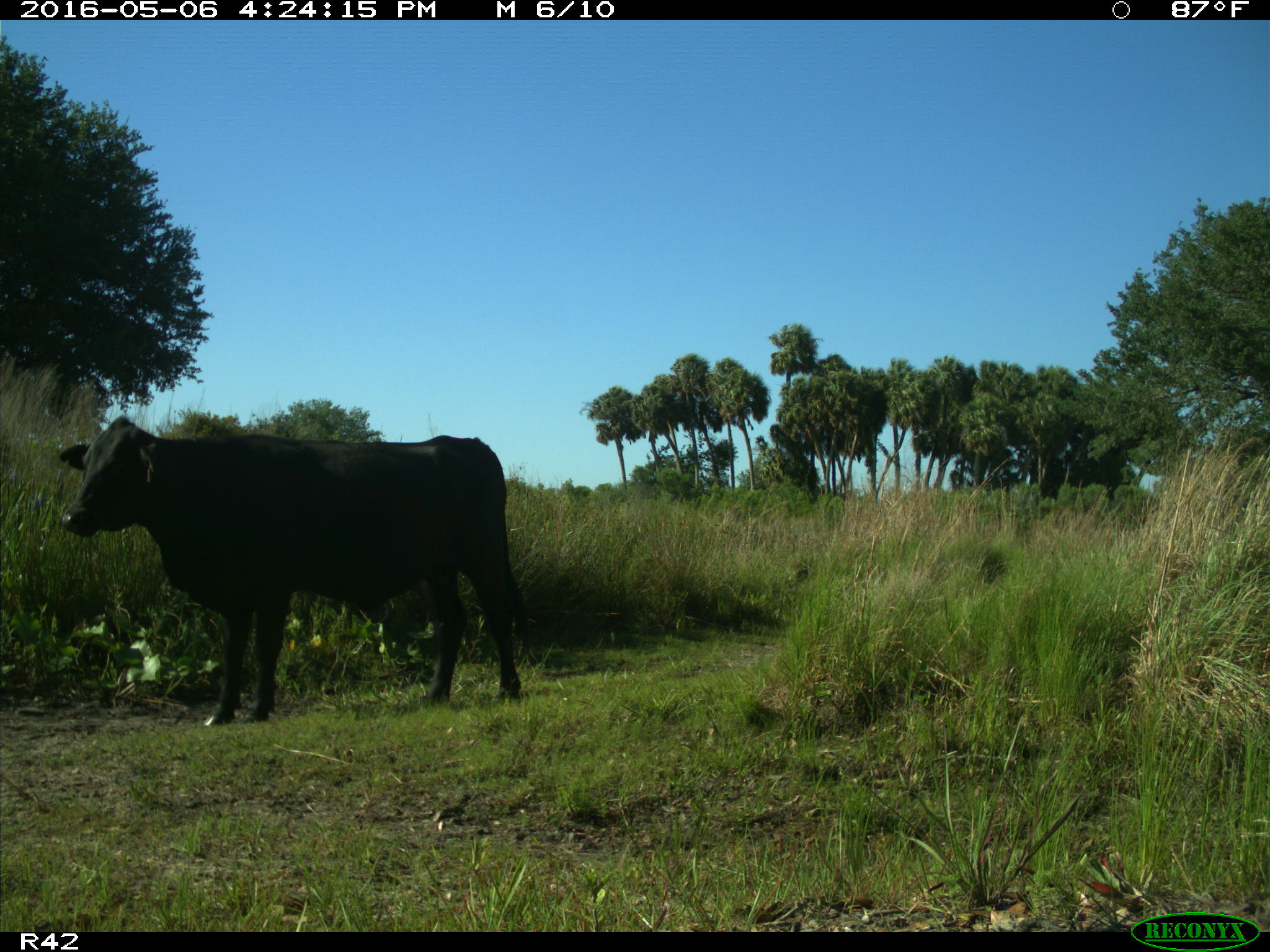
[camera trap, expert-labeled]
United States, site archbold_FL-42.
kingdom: Animalia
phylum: Chordata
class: Mammalia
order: Artiodactyla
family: Bovidae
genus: Bos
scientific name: Bos taurus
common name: domestic cow